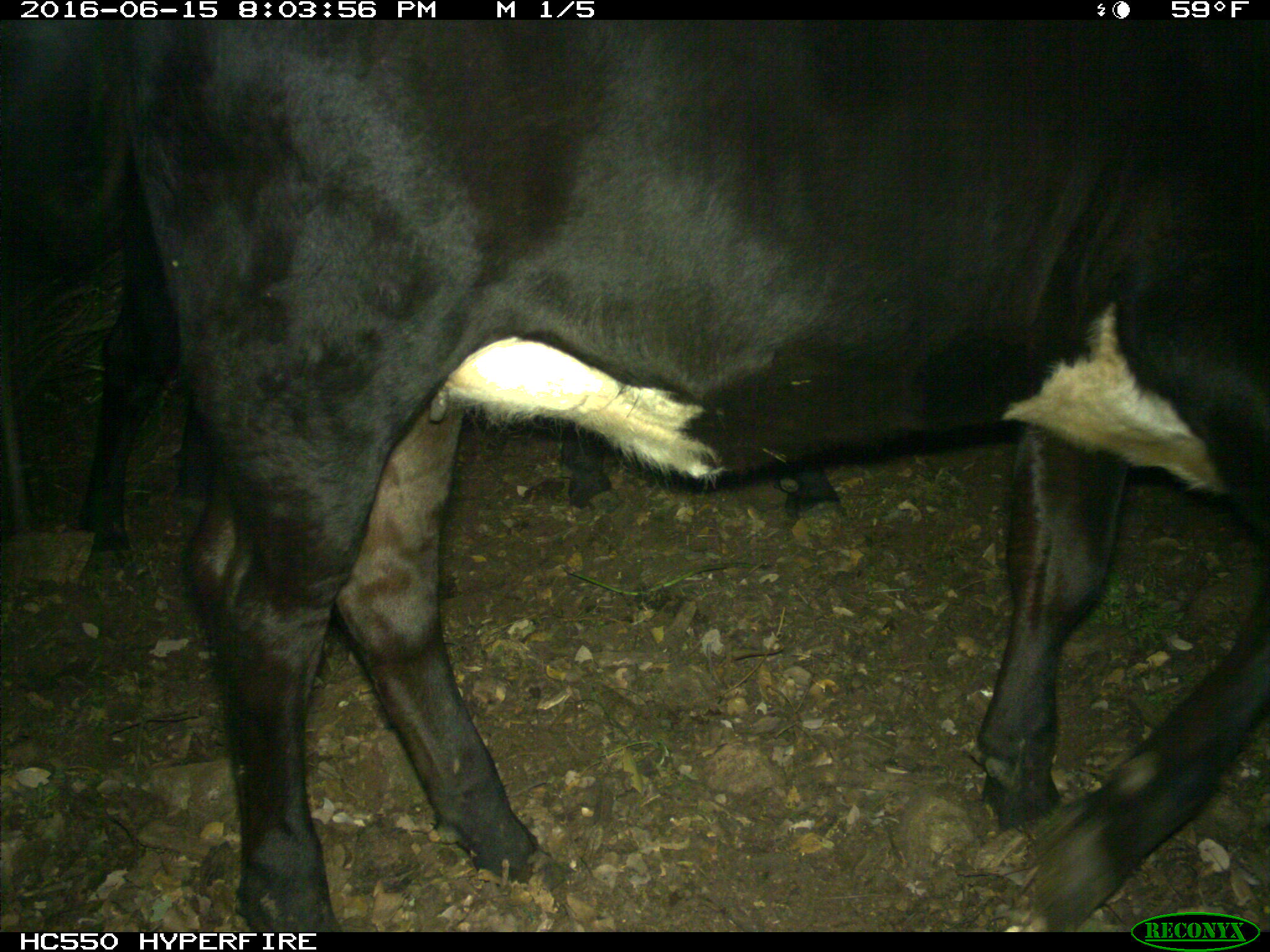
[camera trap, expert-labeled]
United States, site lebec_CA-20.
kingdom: Animalia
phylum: Chordata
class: Mammalia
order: Artiodactyla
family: Bovidae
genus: Bos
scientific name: Bos taurus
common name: domestic cow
Bos taurus (domestic cow).